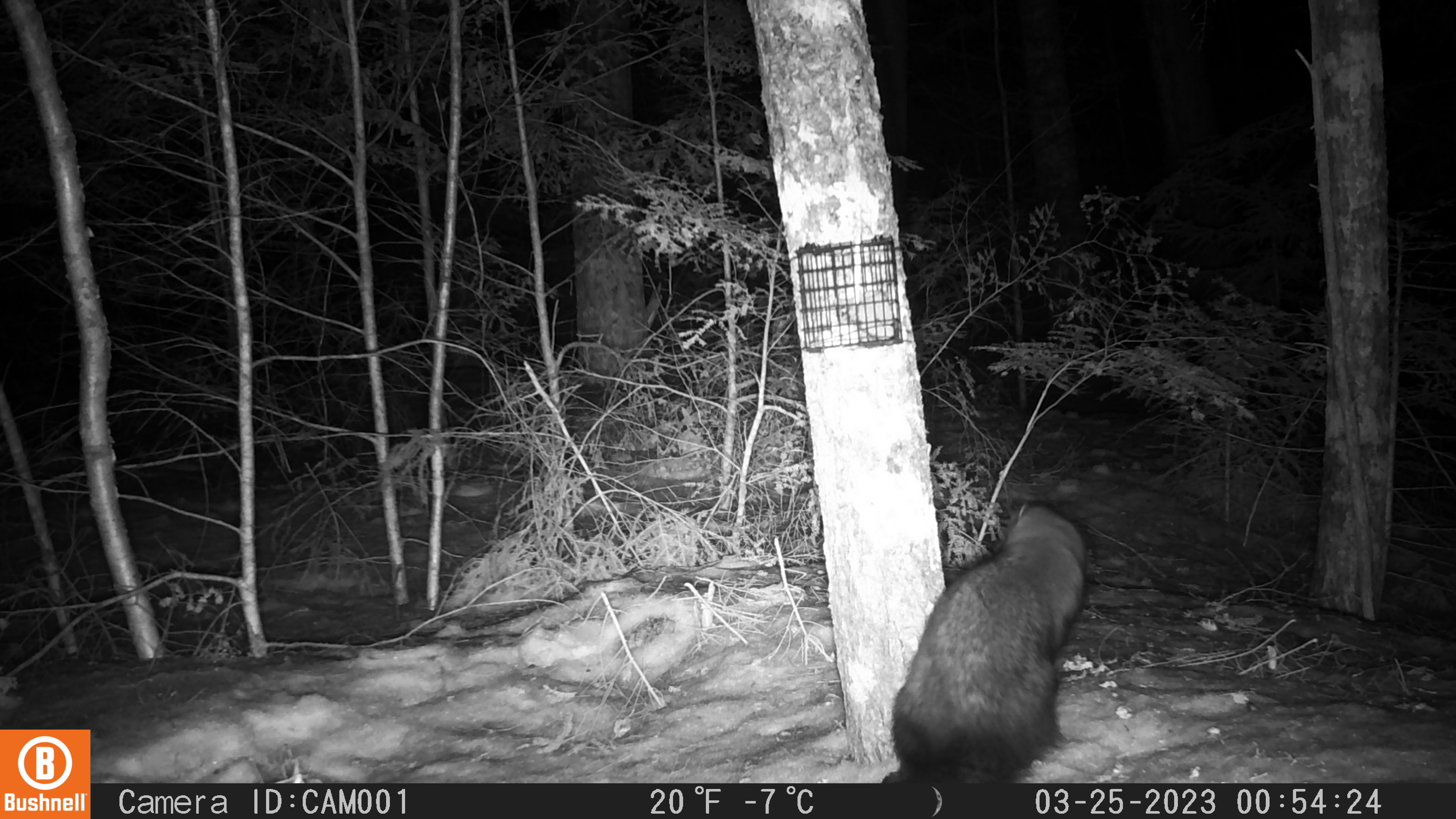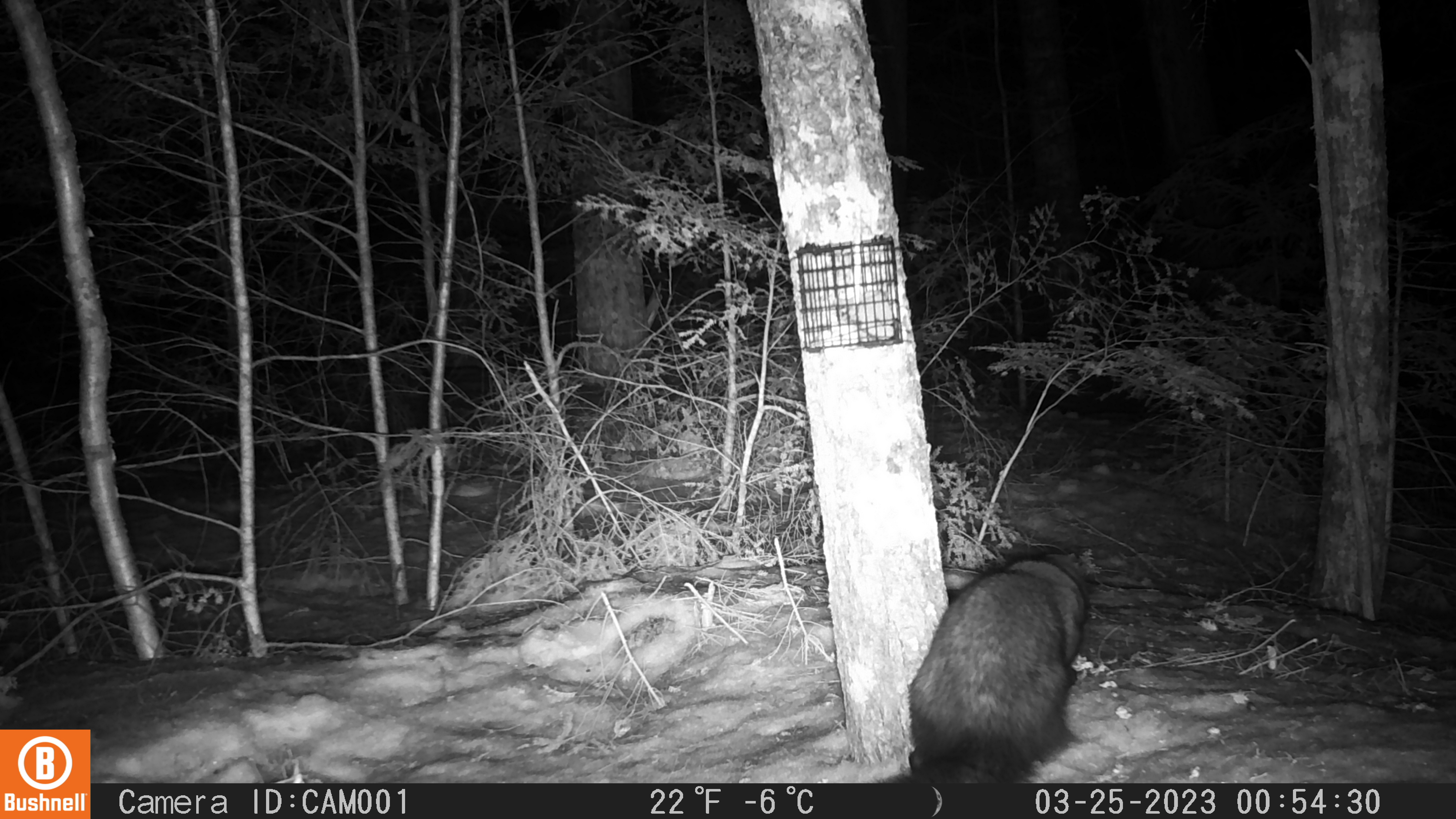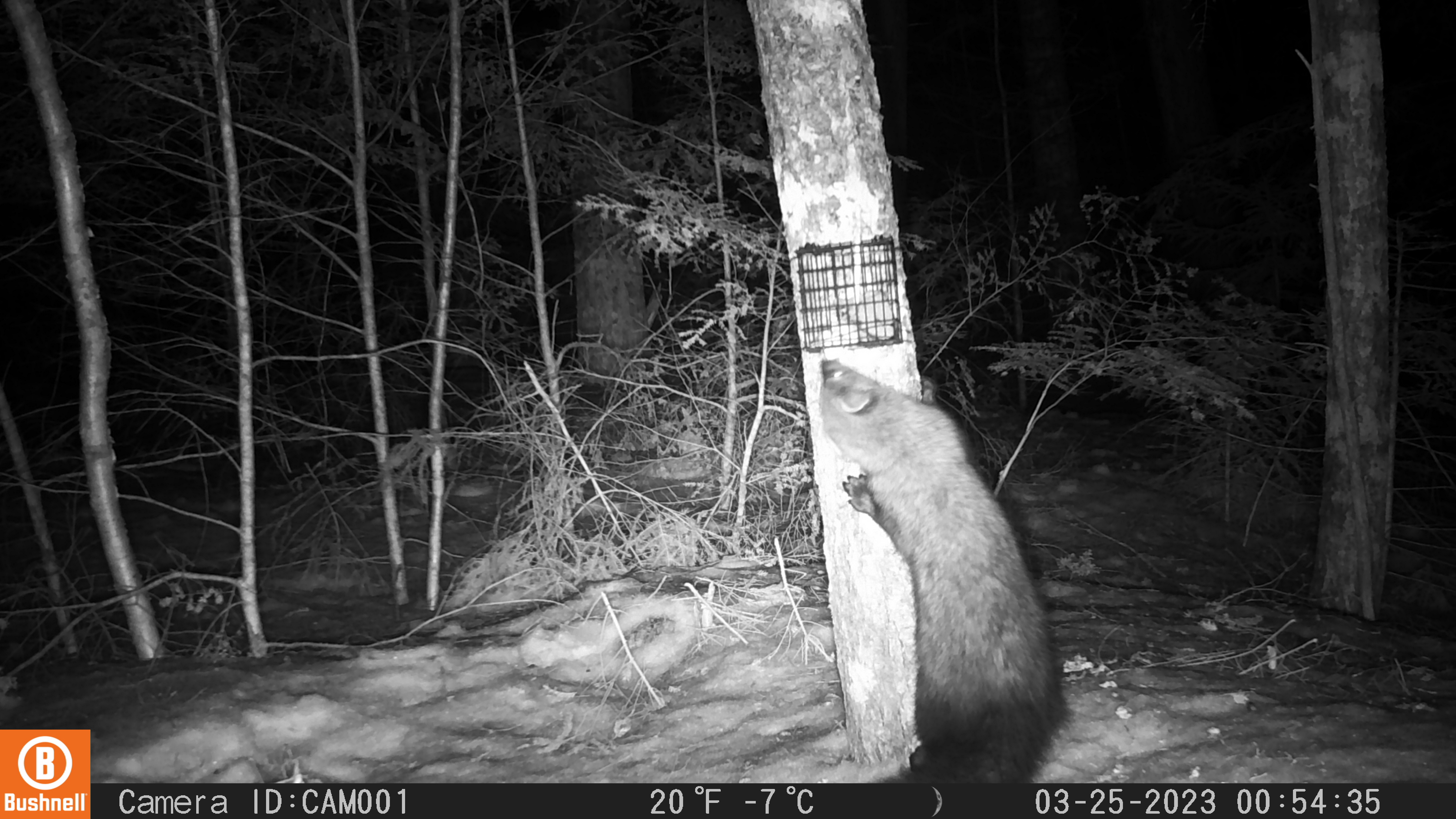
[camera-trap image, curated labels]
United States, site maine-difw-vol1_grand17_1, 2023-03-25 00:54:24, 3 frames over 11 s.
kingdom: Animalia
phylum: Chordata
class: Mammalia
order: Carnivora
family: Mustelidae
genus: Pekania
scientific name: Pekania pennanti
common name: fisher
Fisher (Pekania pennanti).